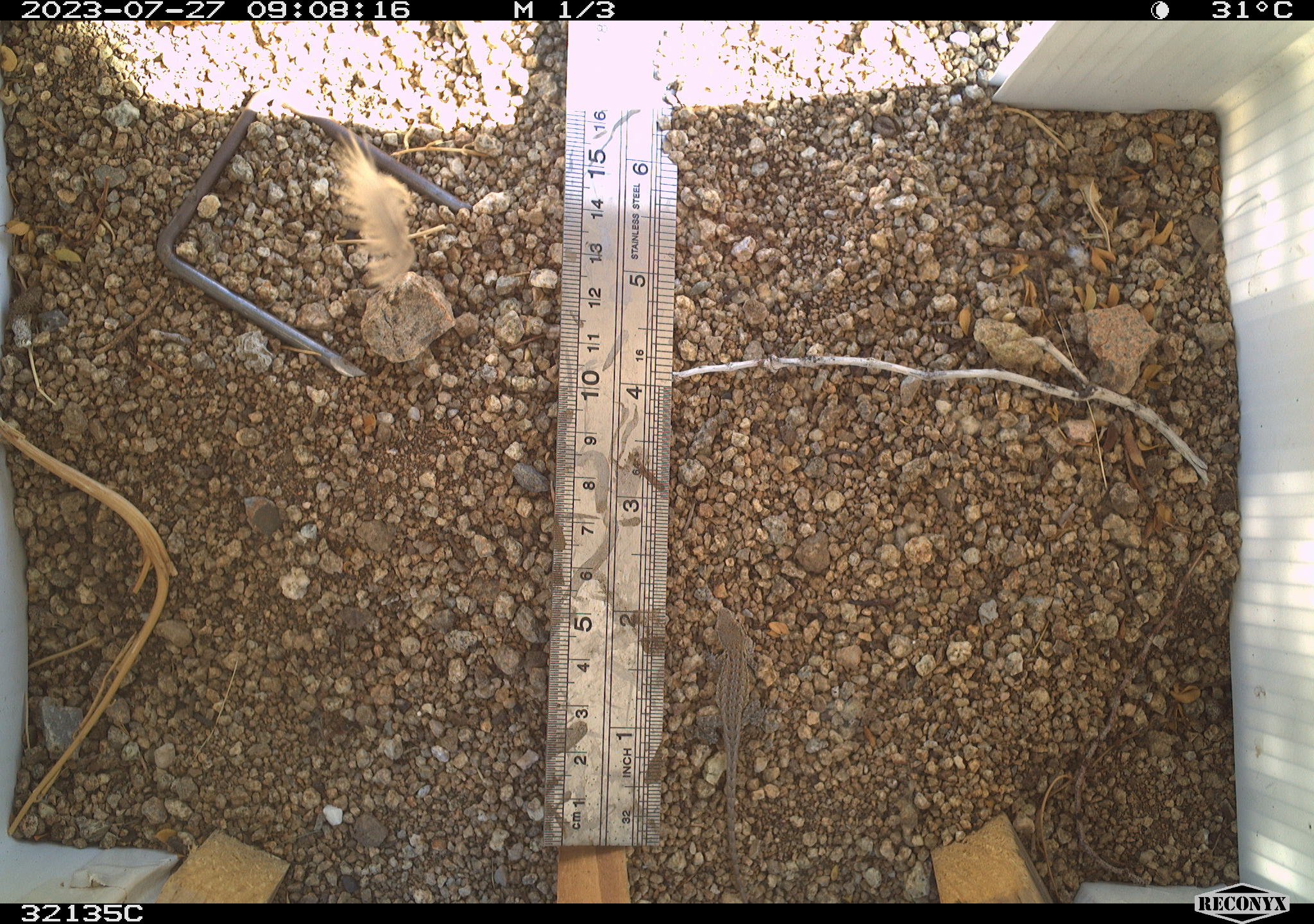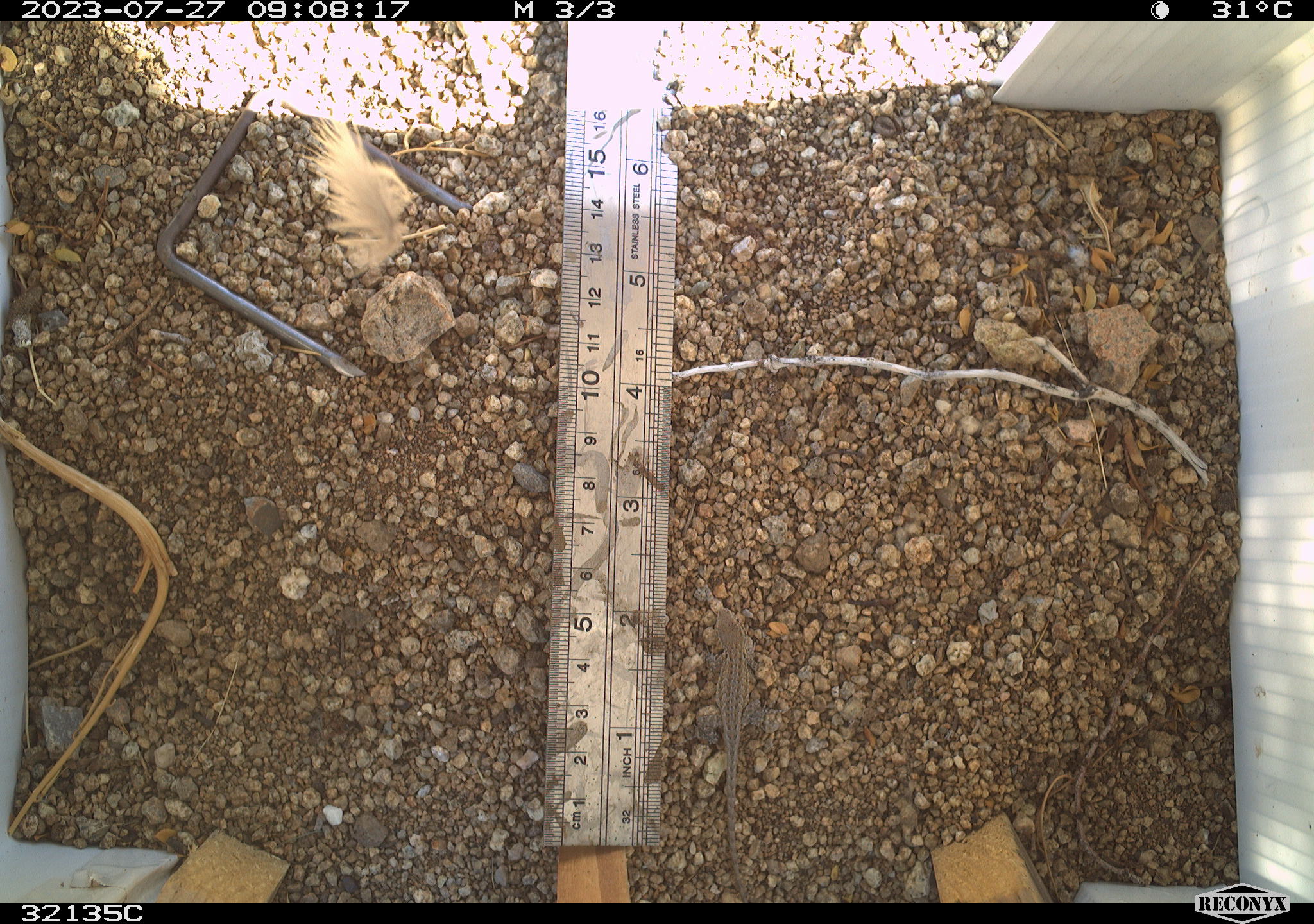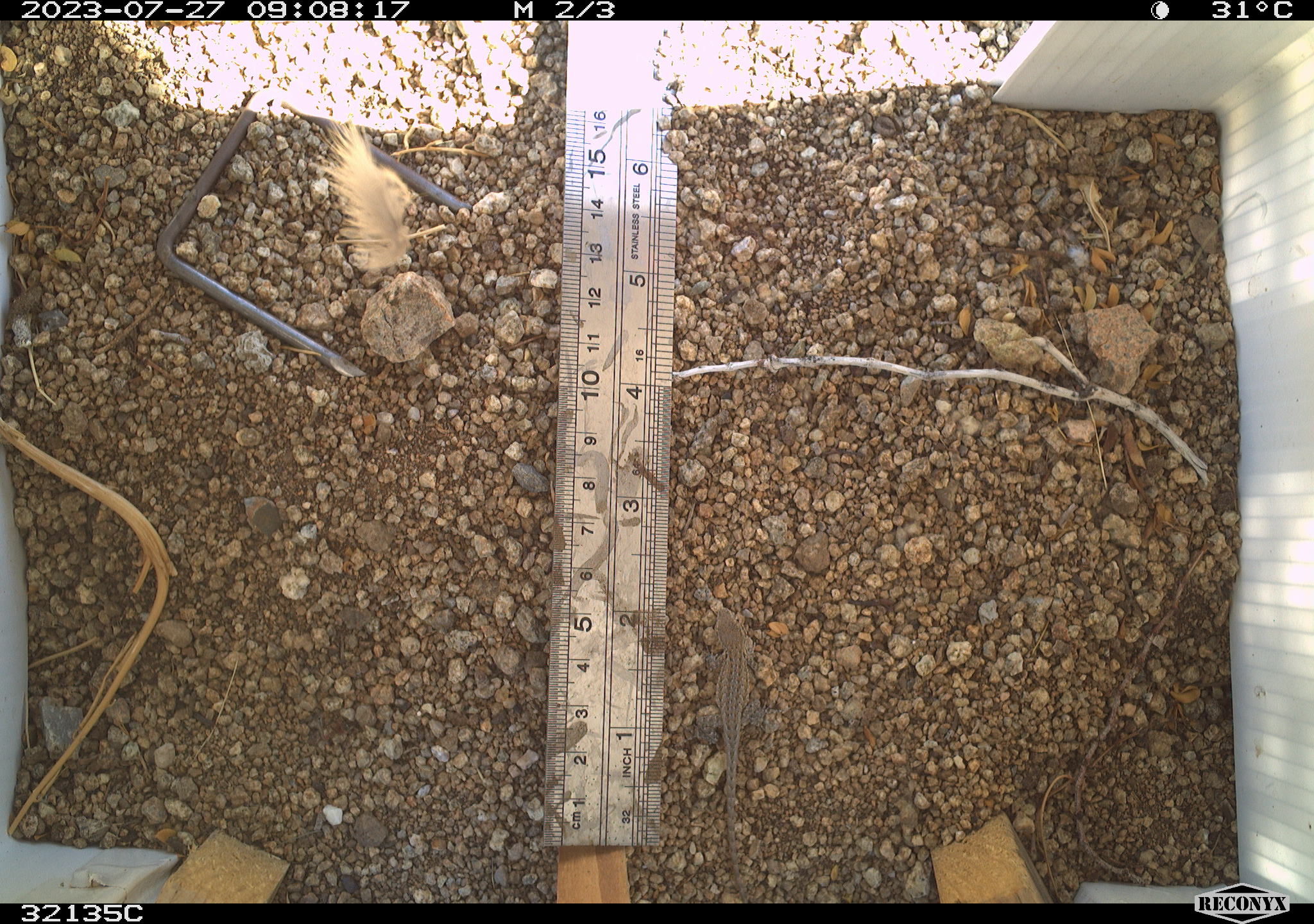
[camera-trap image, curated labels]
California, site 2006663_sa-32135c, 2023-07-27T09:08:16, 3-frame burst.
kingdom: Animalia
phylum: Chordata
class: Reptilia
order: Squamata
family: Phrynosomatidae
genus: Sceloporus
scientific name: Sceloporus graciosus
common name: common sagebrush lizard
Common sagebrush lizard (Sceloporus graciosus).